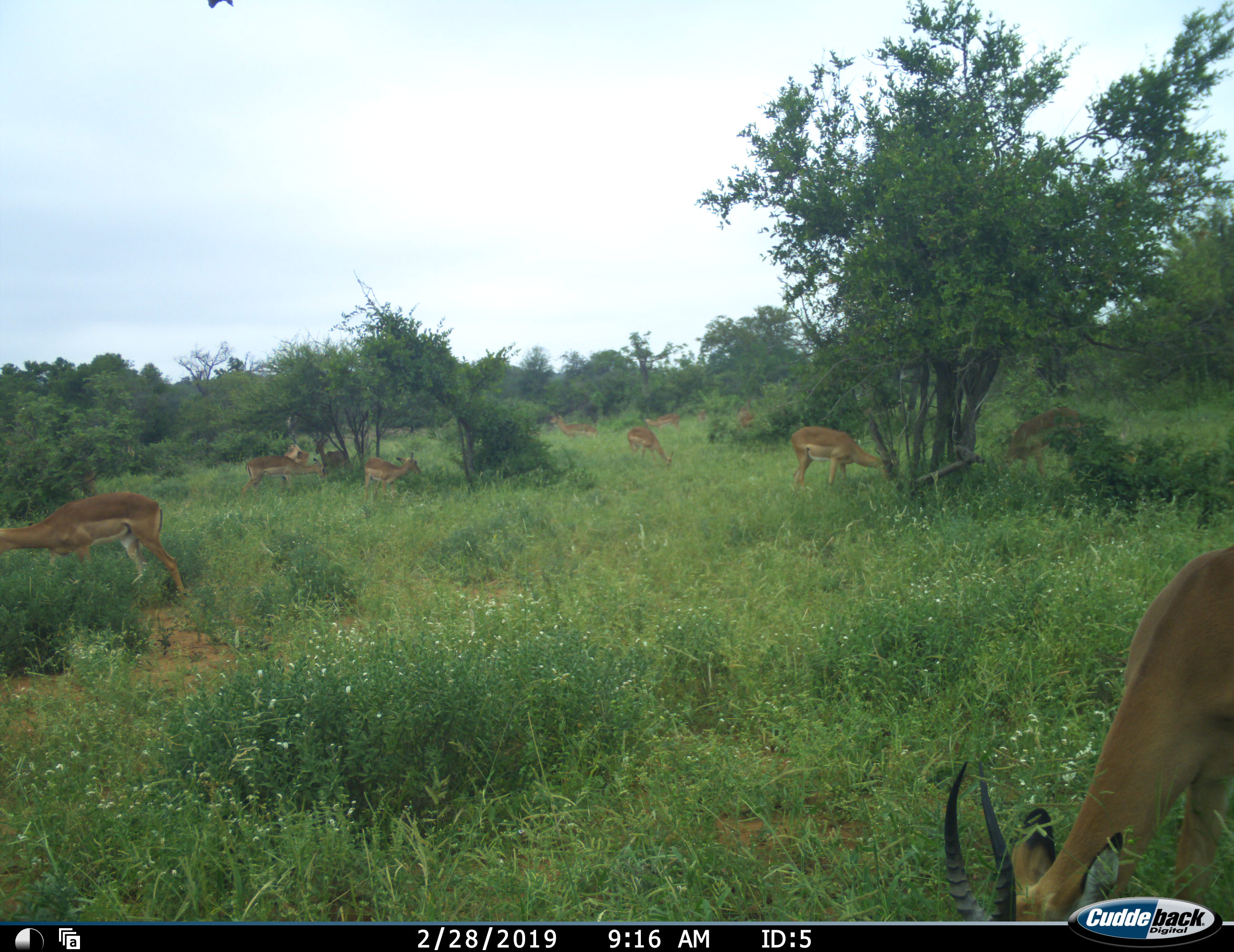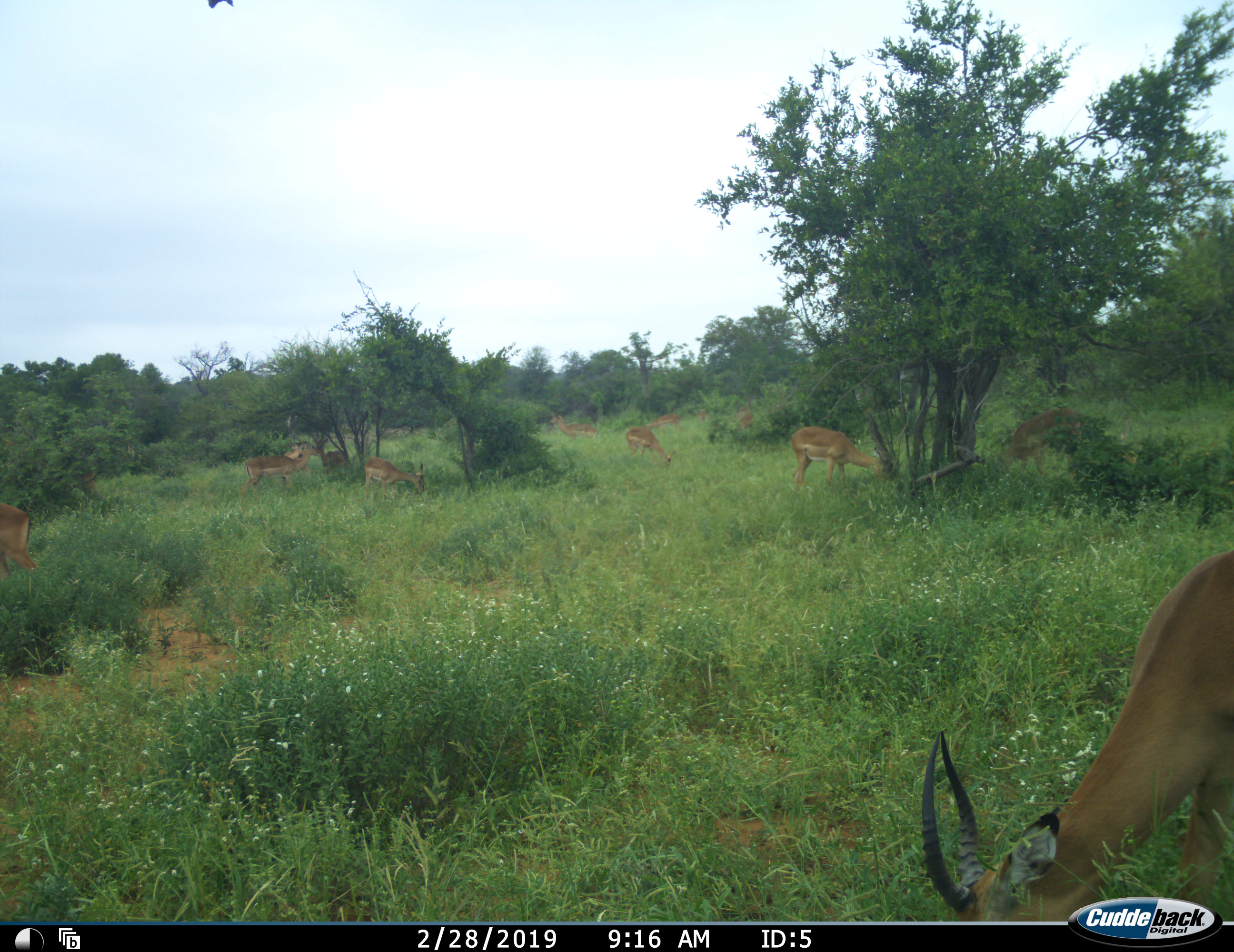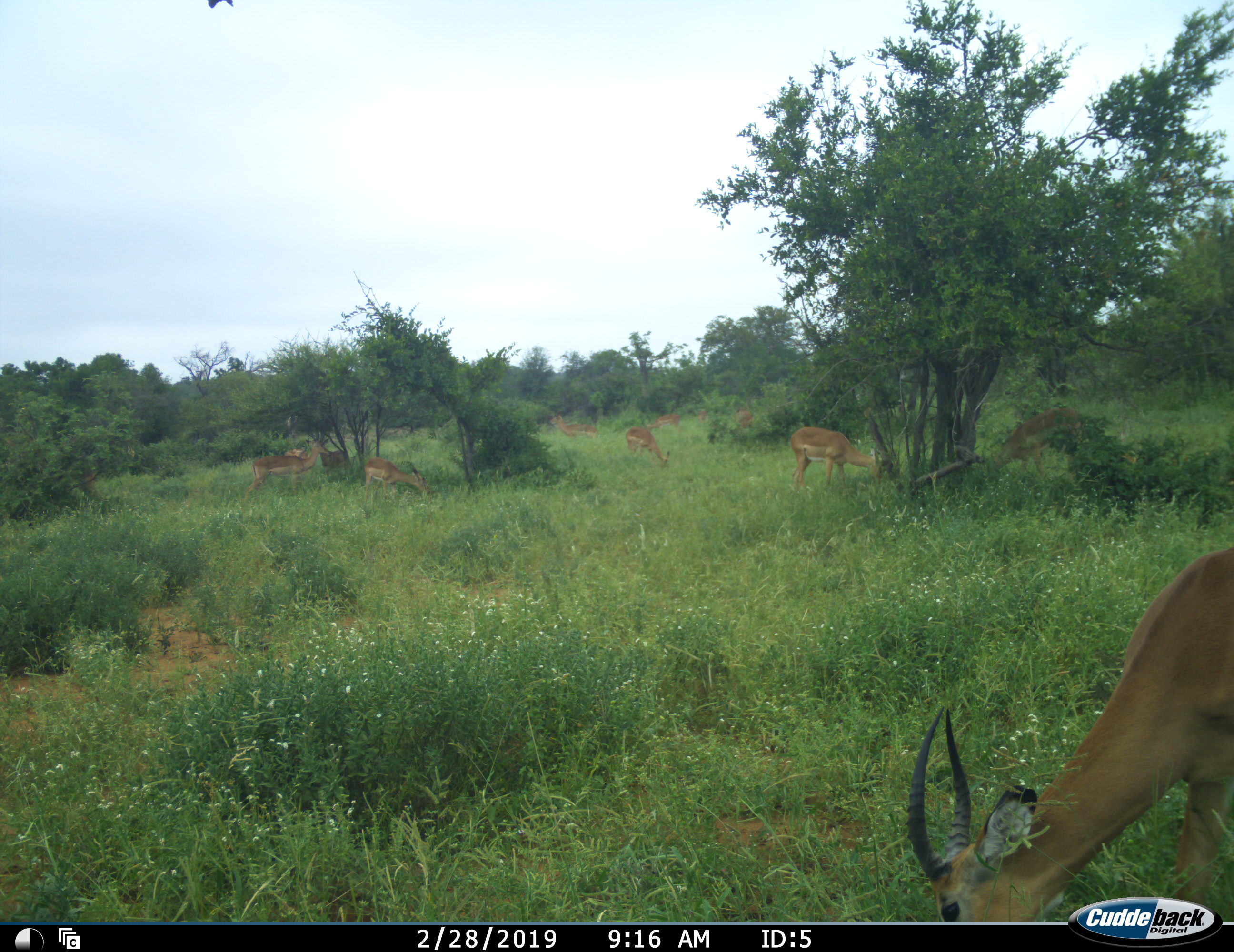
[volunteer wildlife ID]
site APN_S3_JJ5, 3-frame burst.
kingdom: Animalia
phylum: Chordata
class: Mammalia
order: Artiodactyla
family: Bovidae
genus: Aepyceros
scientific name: Aepyceros melampus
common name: impala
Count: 11-50.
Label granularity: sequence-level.